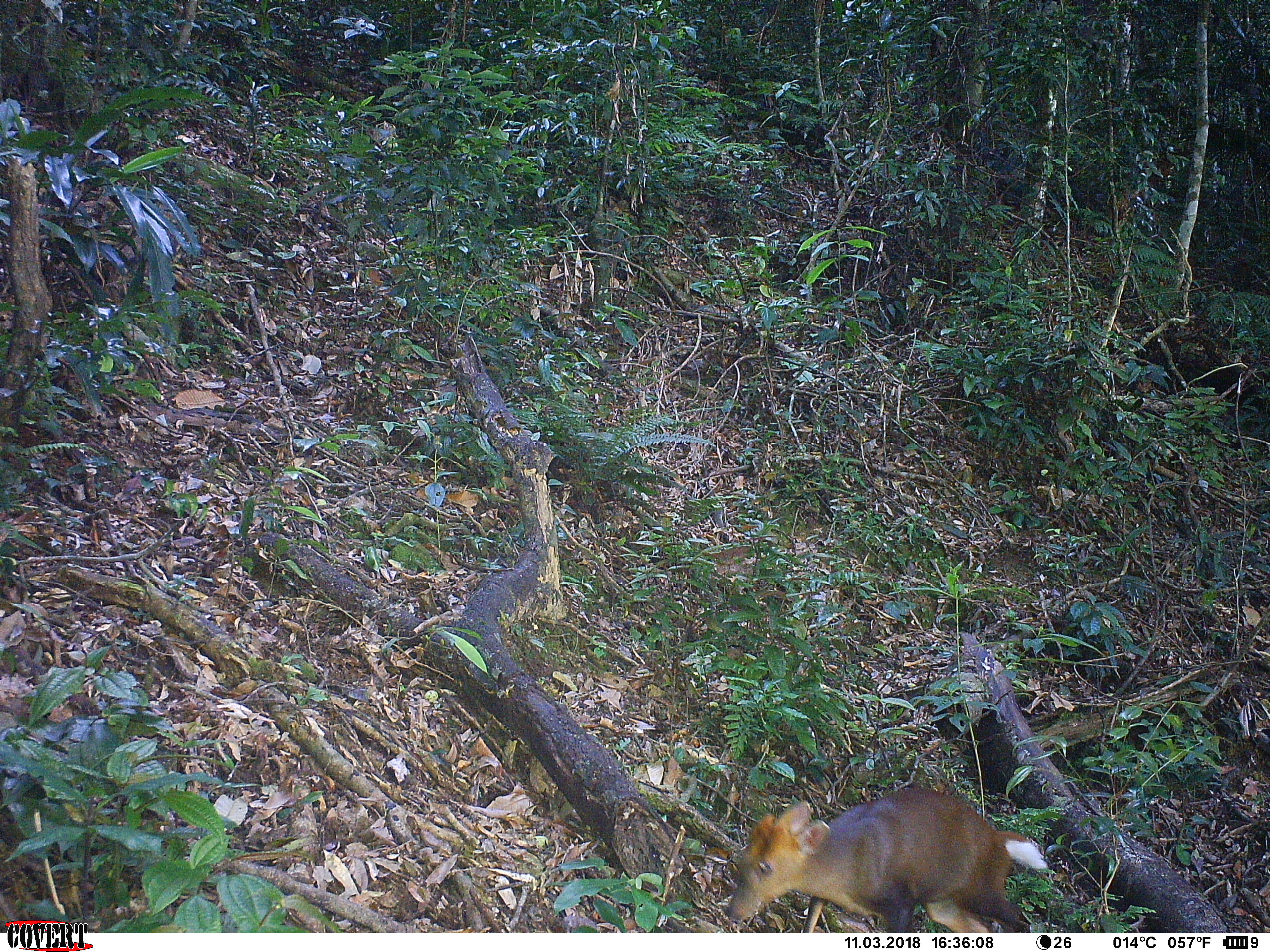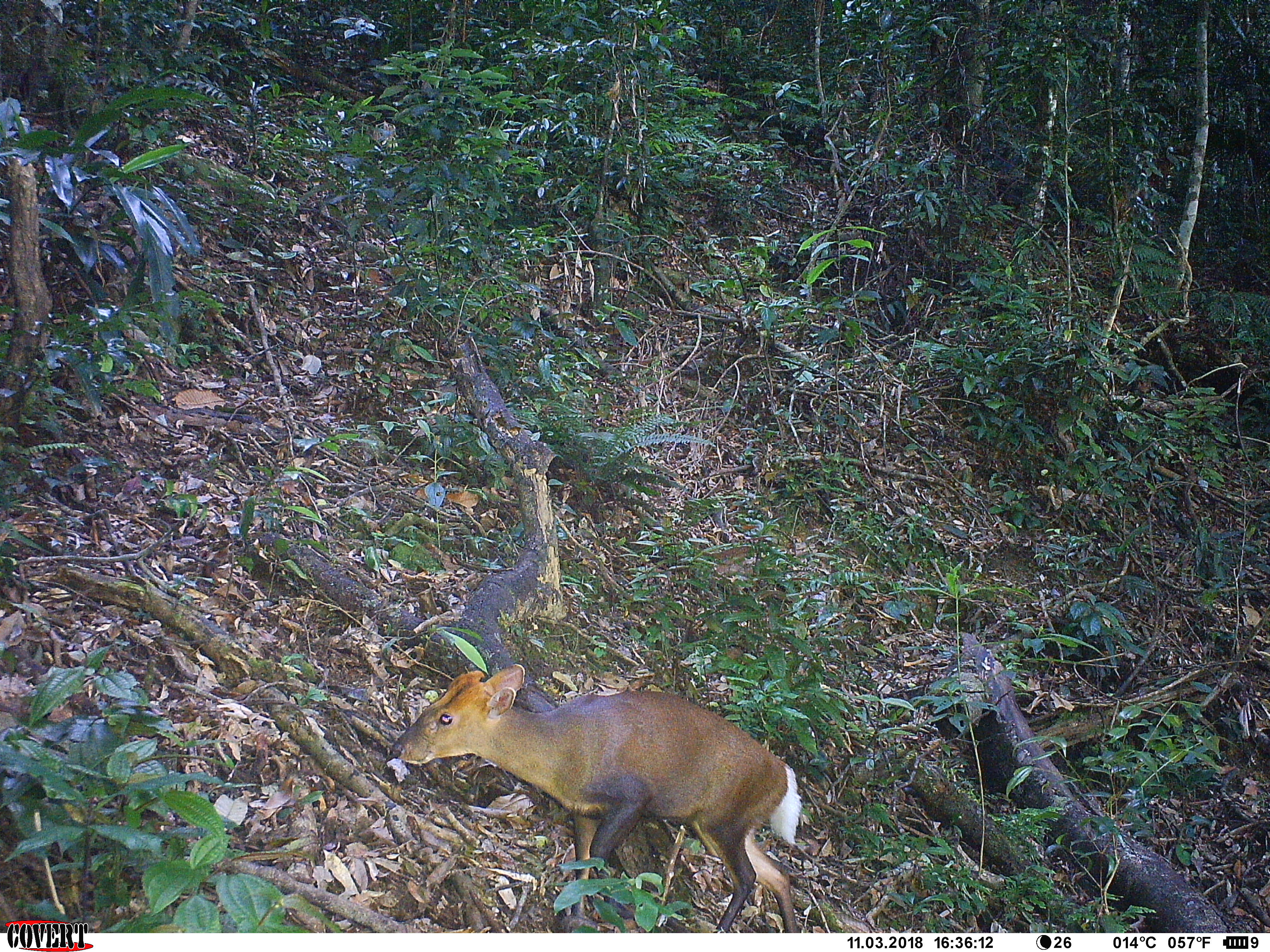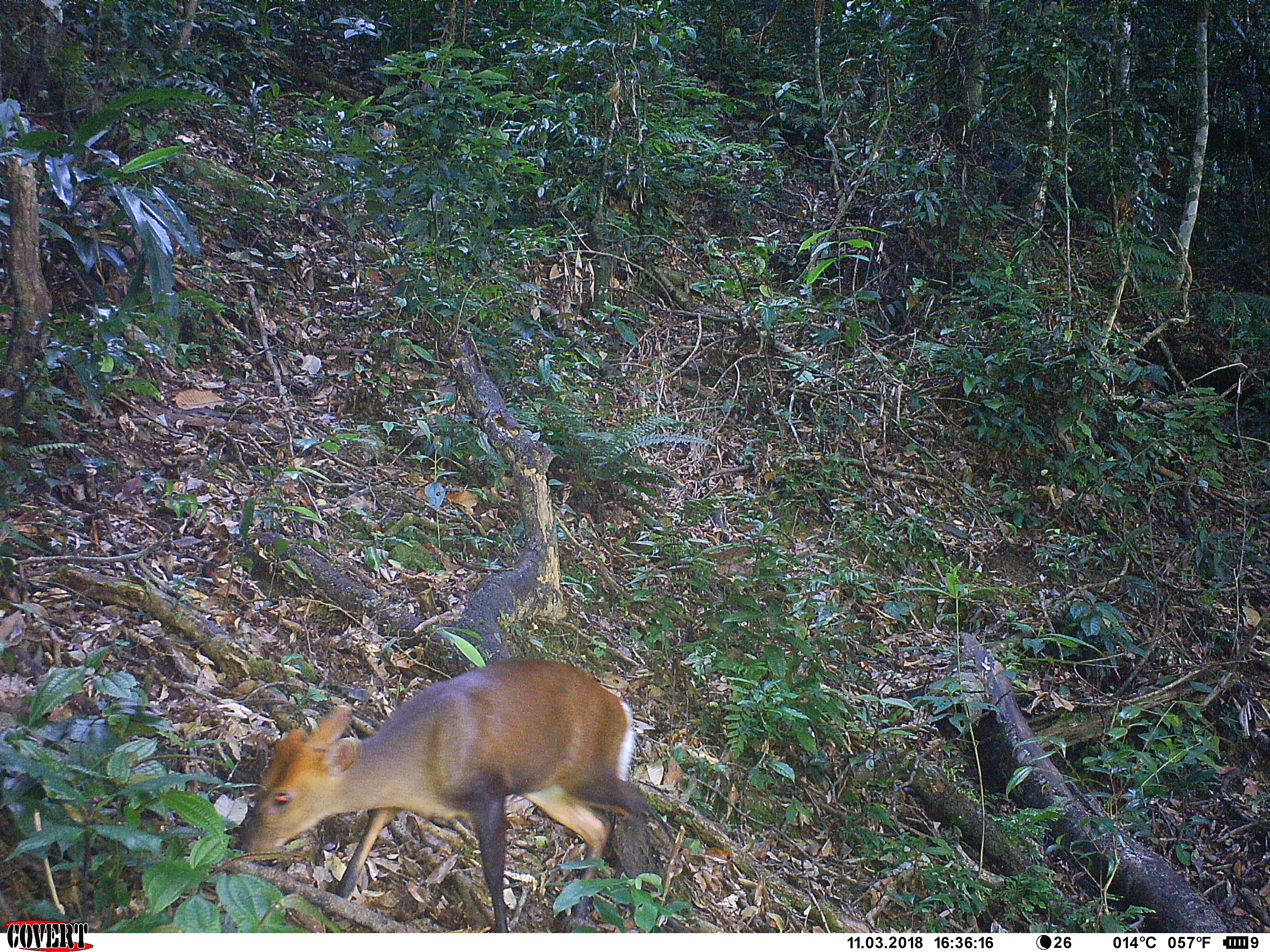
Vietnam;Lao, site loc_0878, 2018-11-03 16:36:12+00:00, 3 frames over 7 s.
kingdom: Animalia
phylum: Chordata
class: Mammalia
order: Artiodactyla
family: Cervidae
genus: Muntiacus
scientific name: Muntiacus rooseveltorum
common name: roosevelt's muntjac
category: roosevelts muntjac group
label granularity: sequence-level